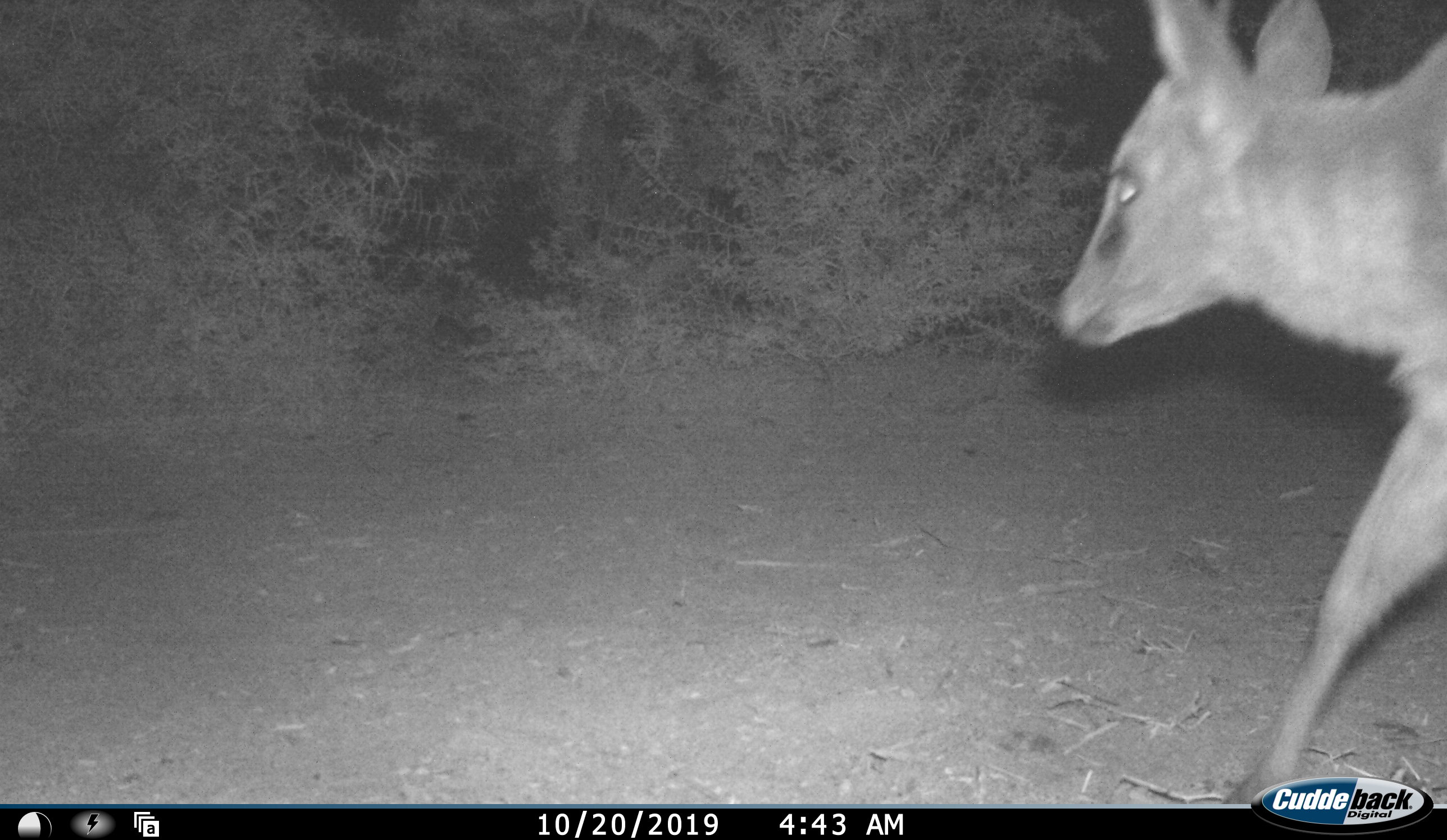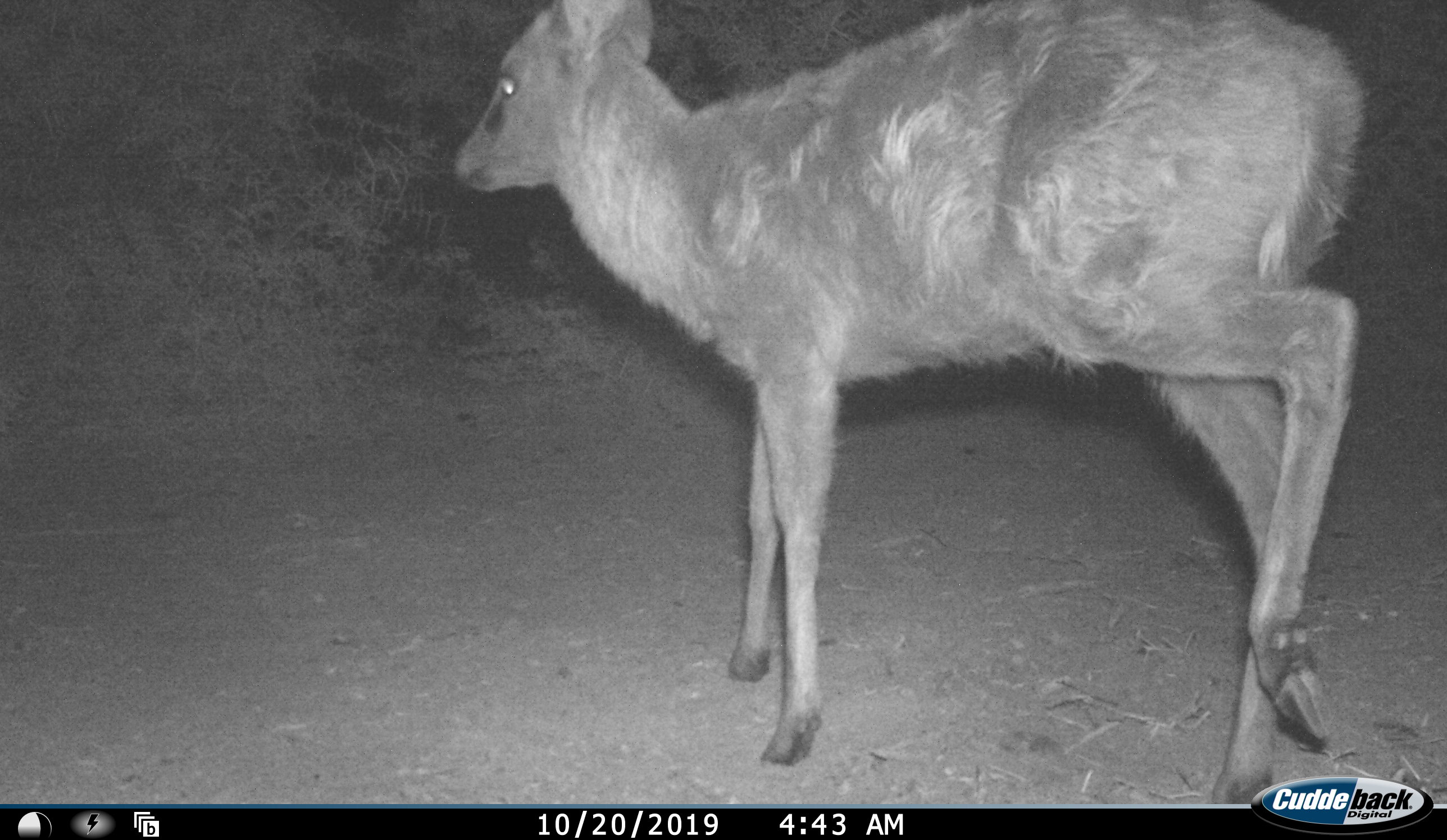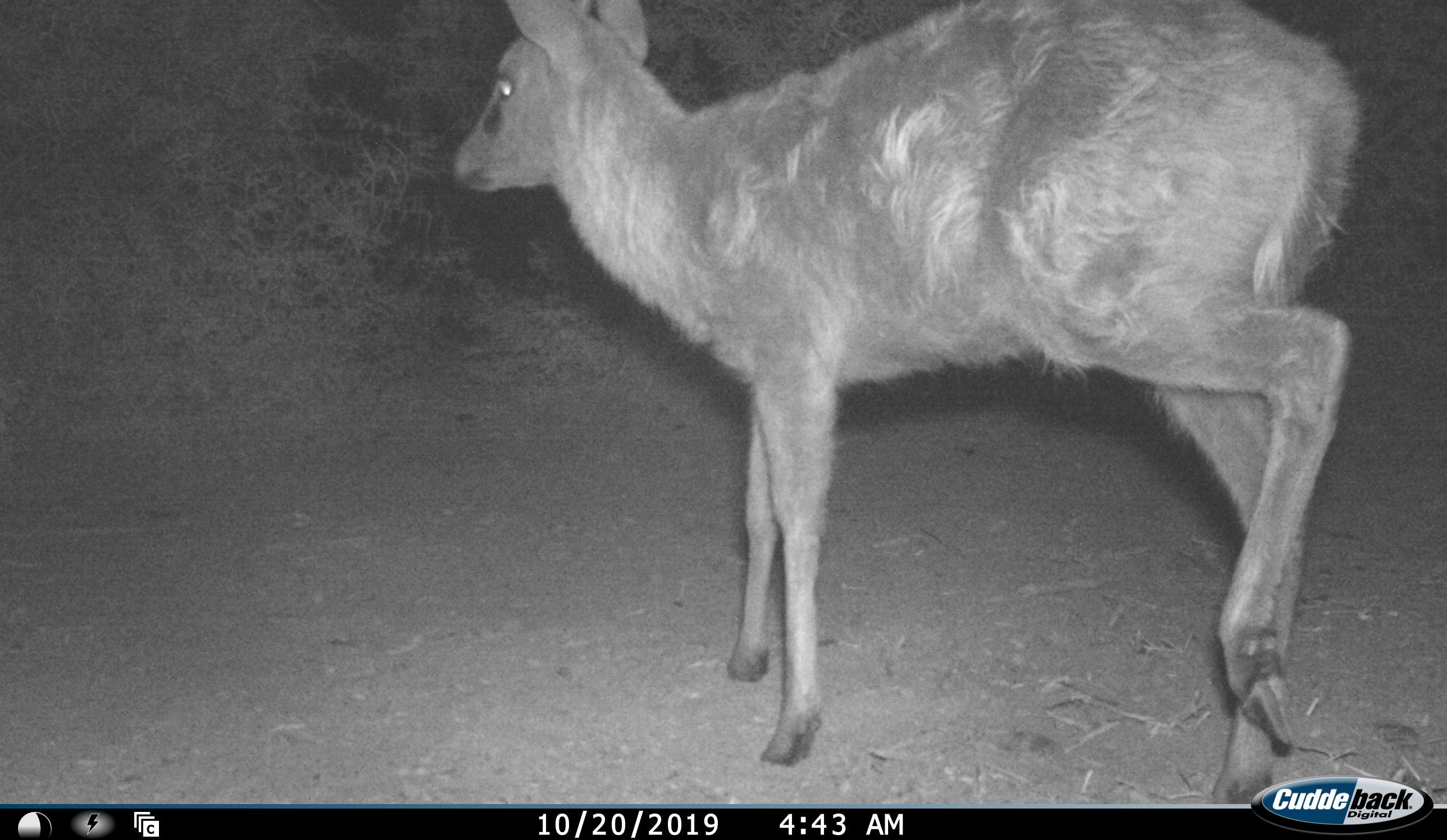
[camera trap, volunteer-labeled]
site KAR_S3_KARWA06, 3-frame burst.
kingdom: Animalia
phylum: Chordata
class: Mammalia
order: Artiodactyla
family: Bovidae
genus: Sylvicapra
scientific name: Sylvicapra grimmia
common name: common duiker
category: duikercommongrey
Duikercommongrey (common duiker) (Sylvicapra grimmia), count 1. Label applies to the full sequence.